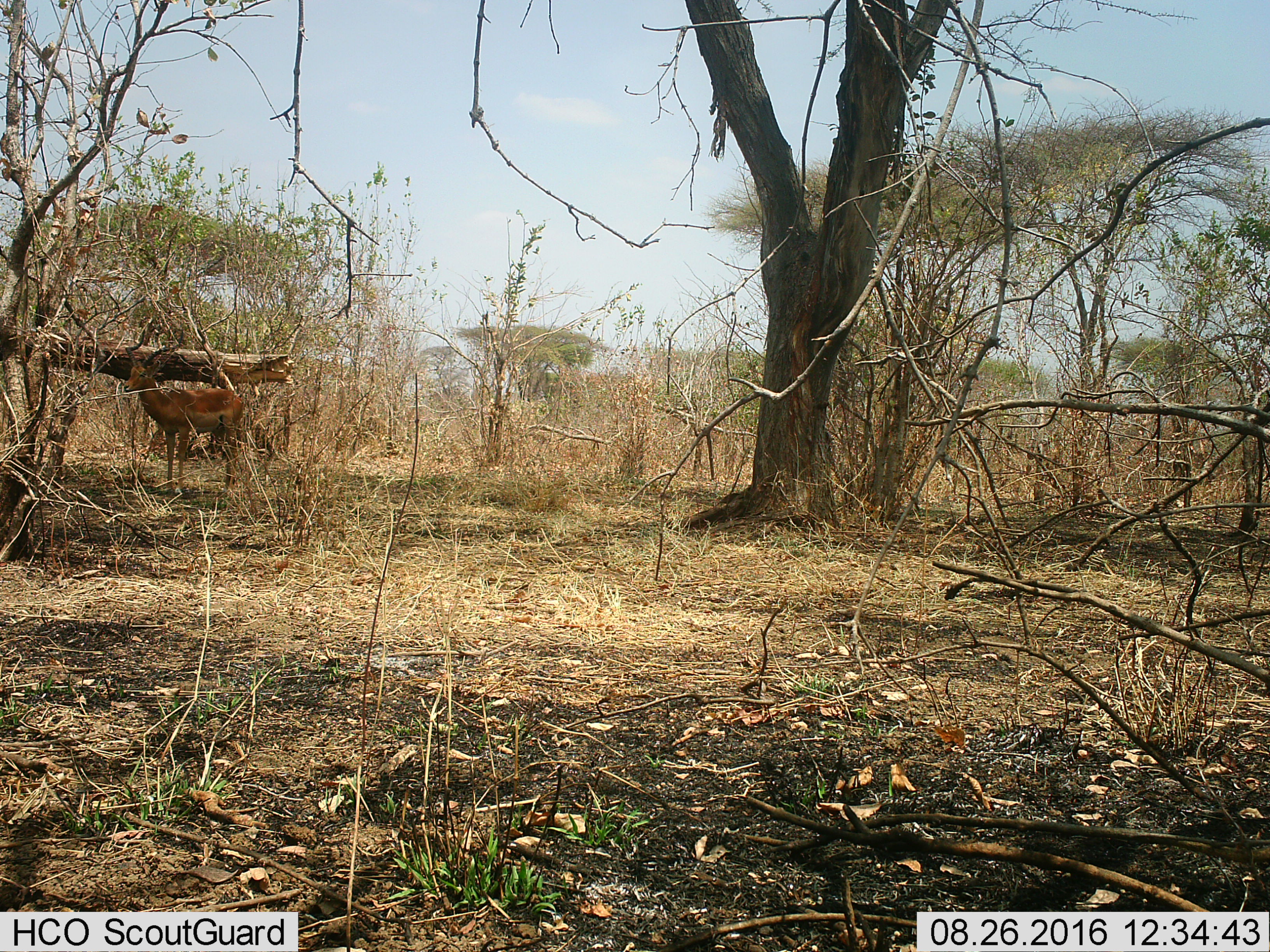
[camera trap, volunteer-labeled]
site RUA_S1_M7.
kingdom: Animalia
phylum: Chordata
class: Mammalia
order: Artiodactyla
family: Bovidae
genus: Aepyceros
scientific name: Aepyceros melampus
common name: impala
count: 1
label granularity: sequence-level